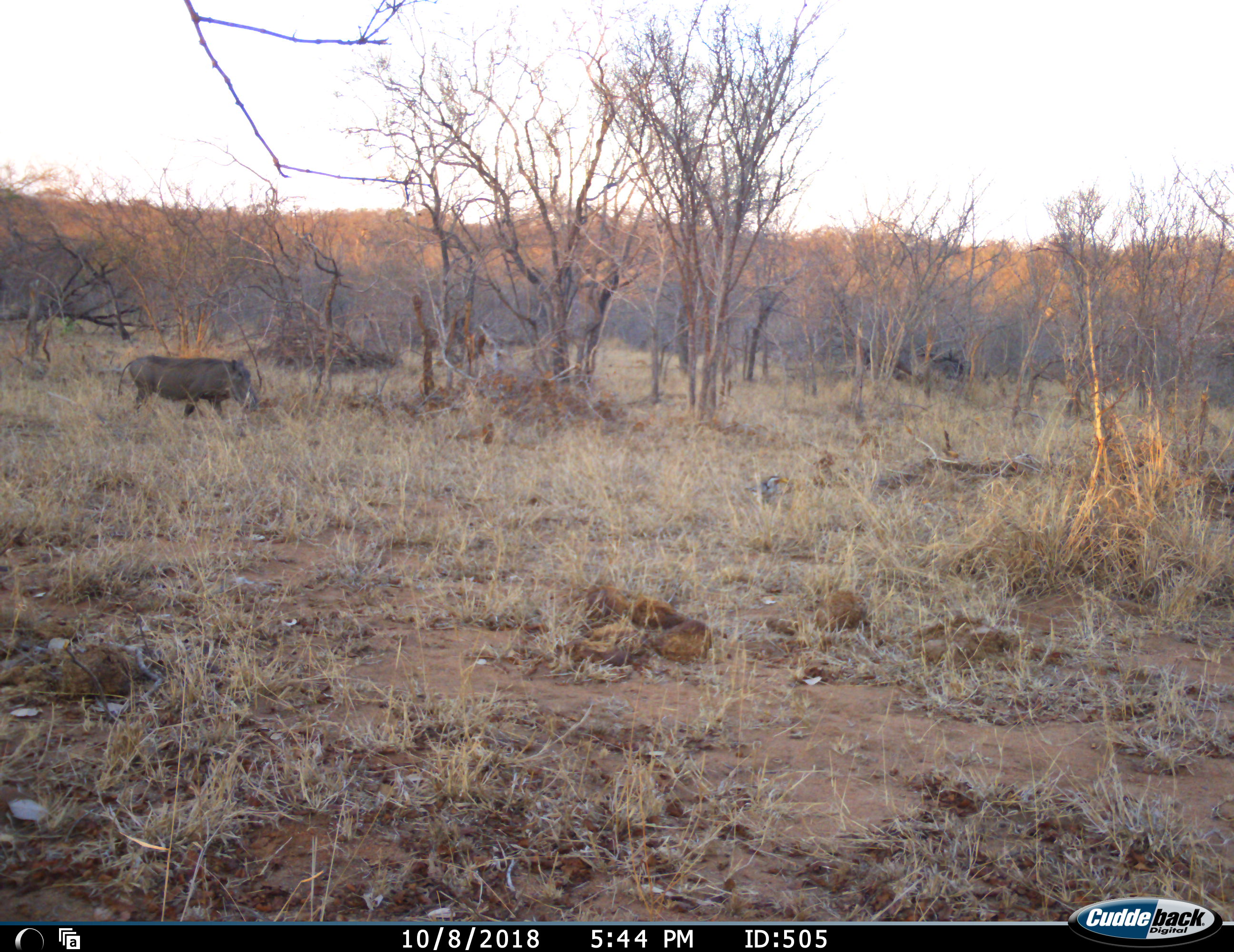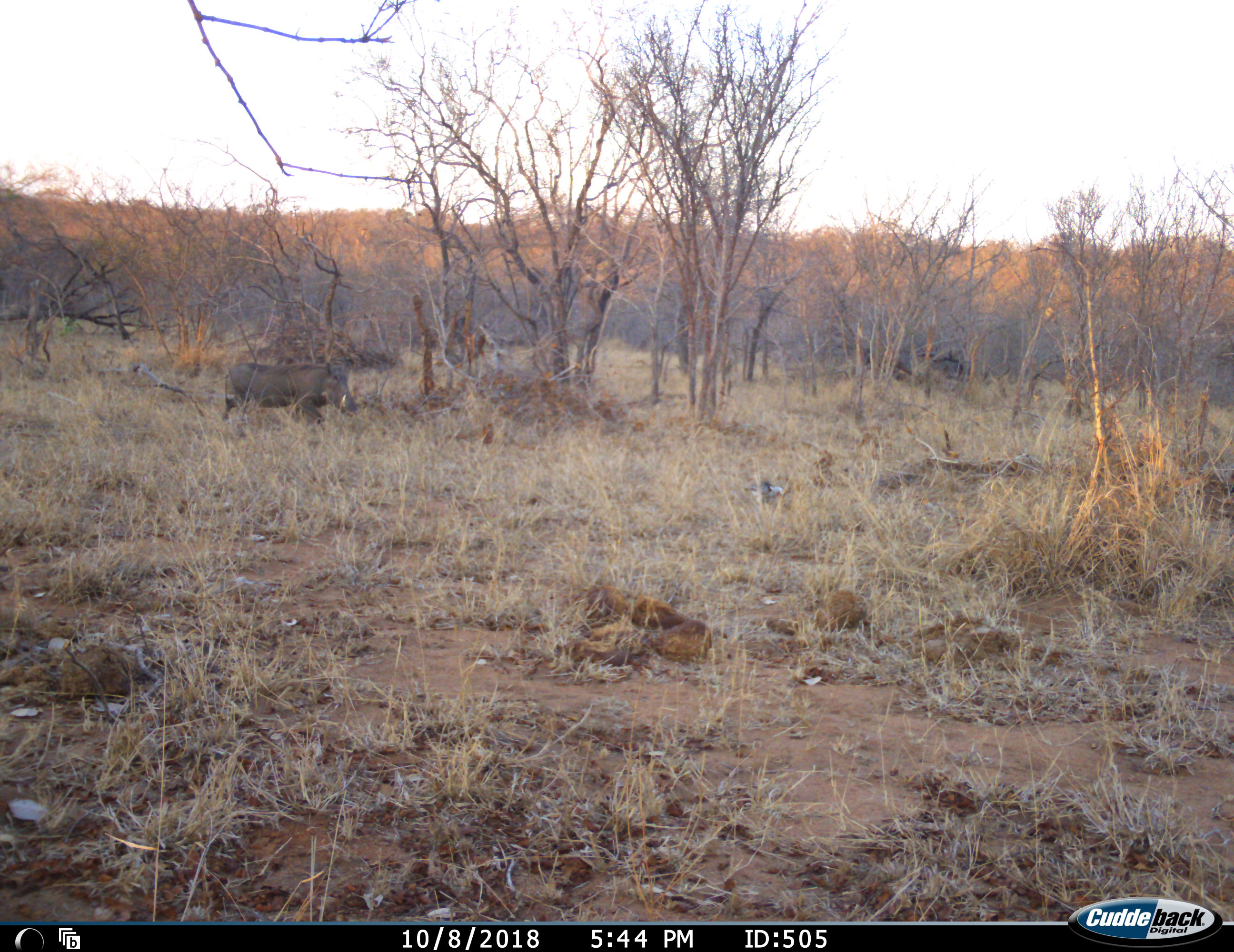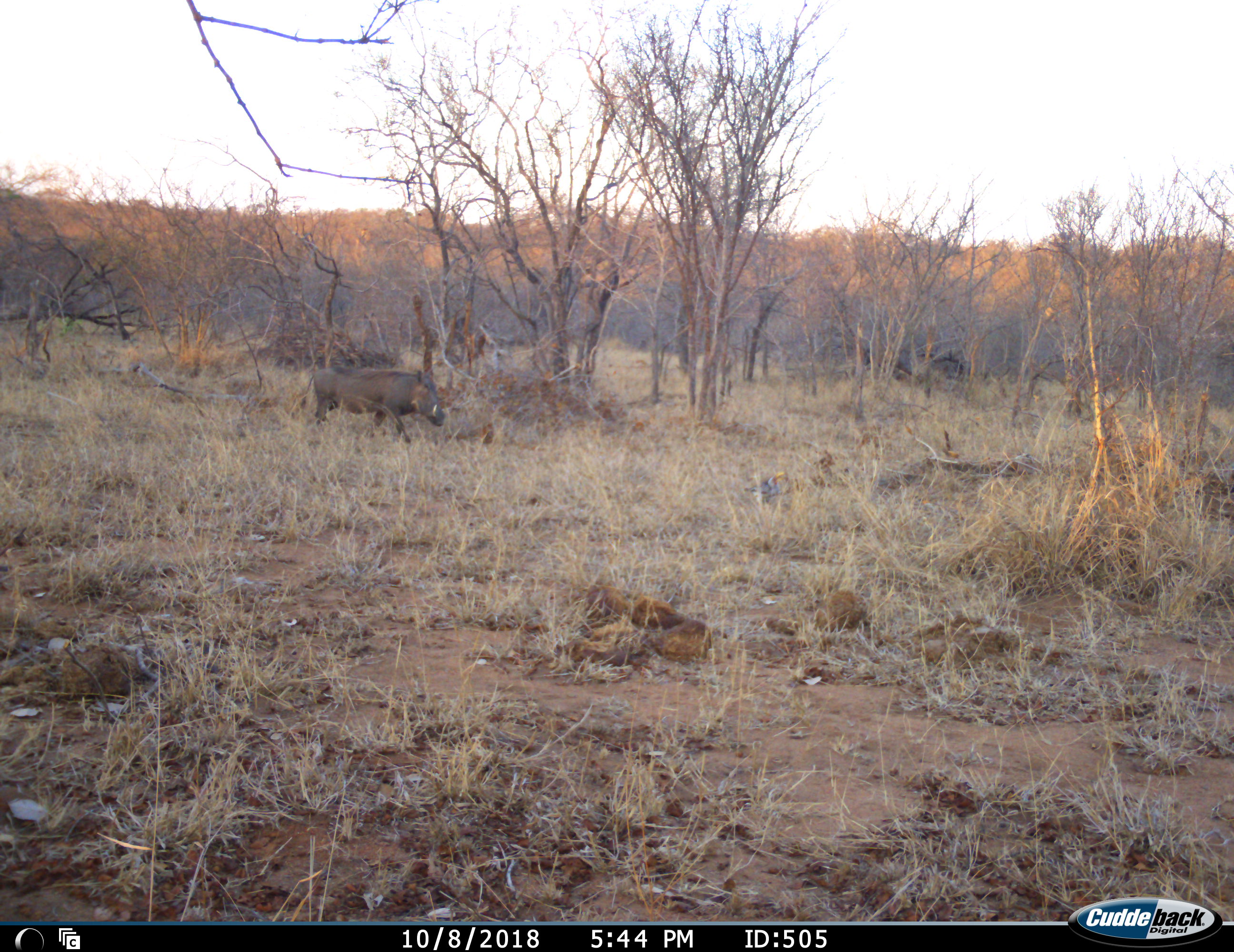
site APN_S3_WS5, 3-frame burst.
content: unidentified animal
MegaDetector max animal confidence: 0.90